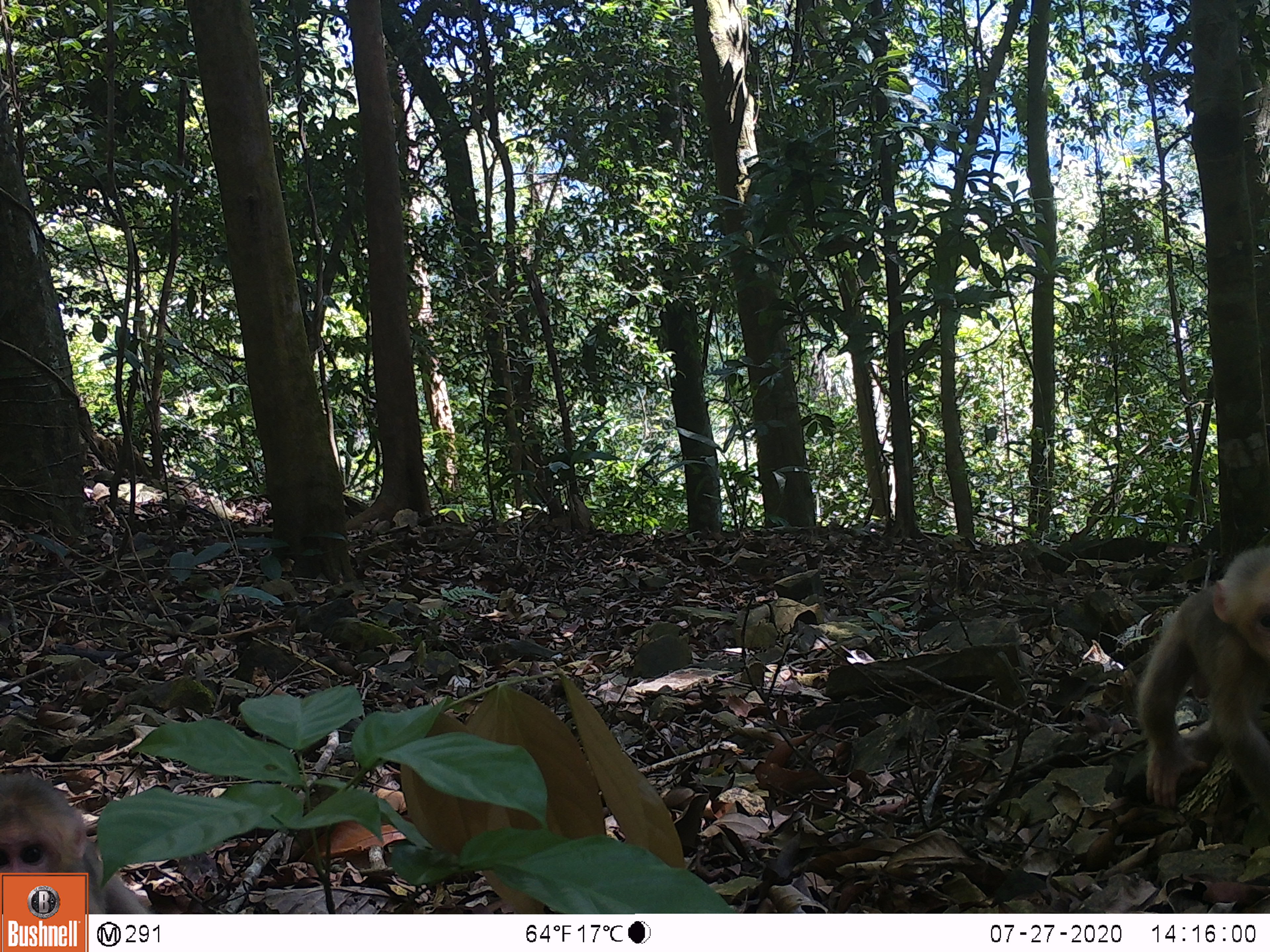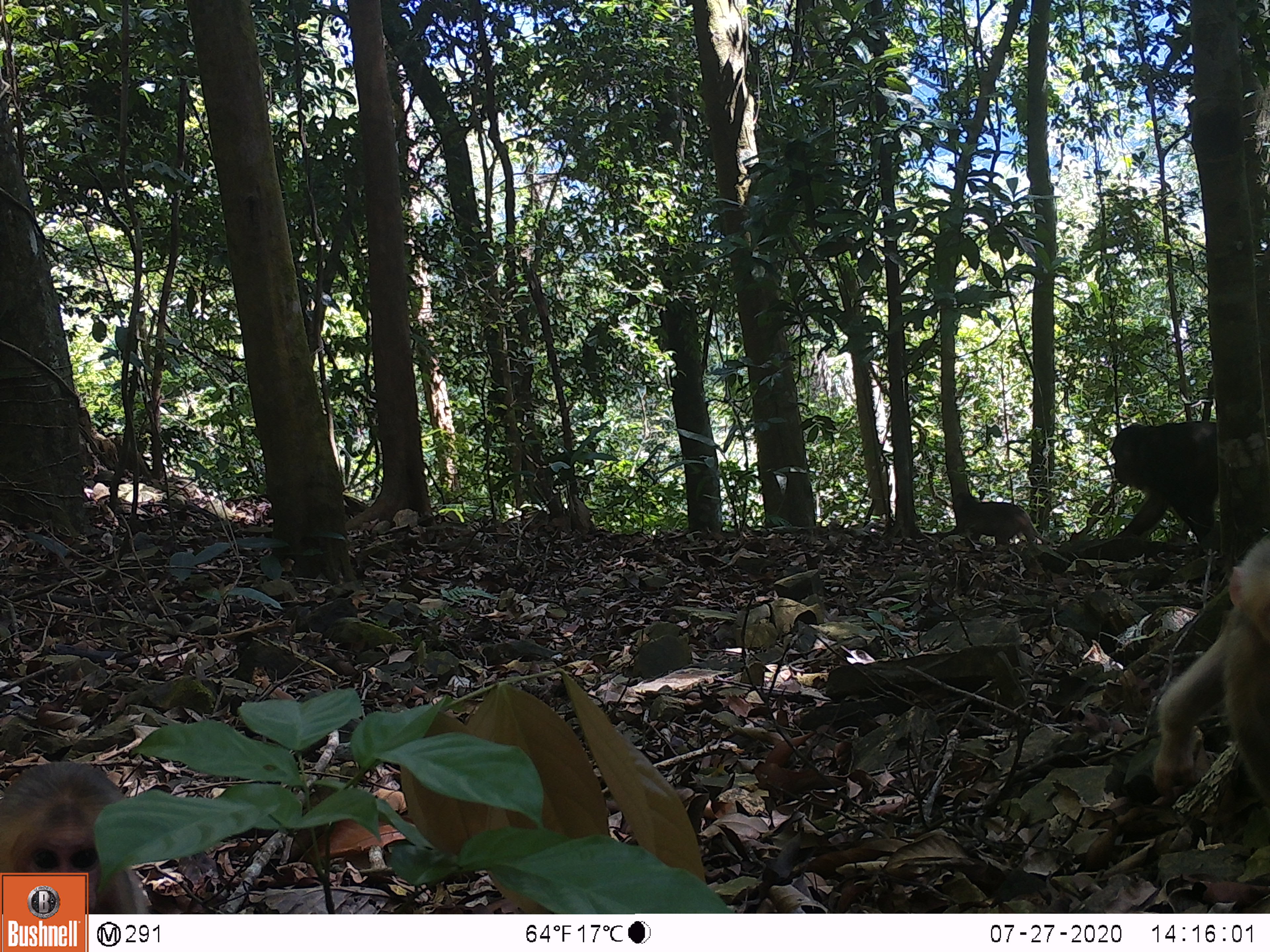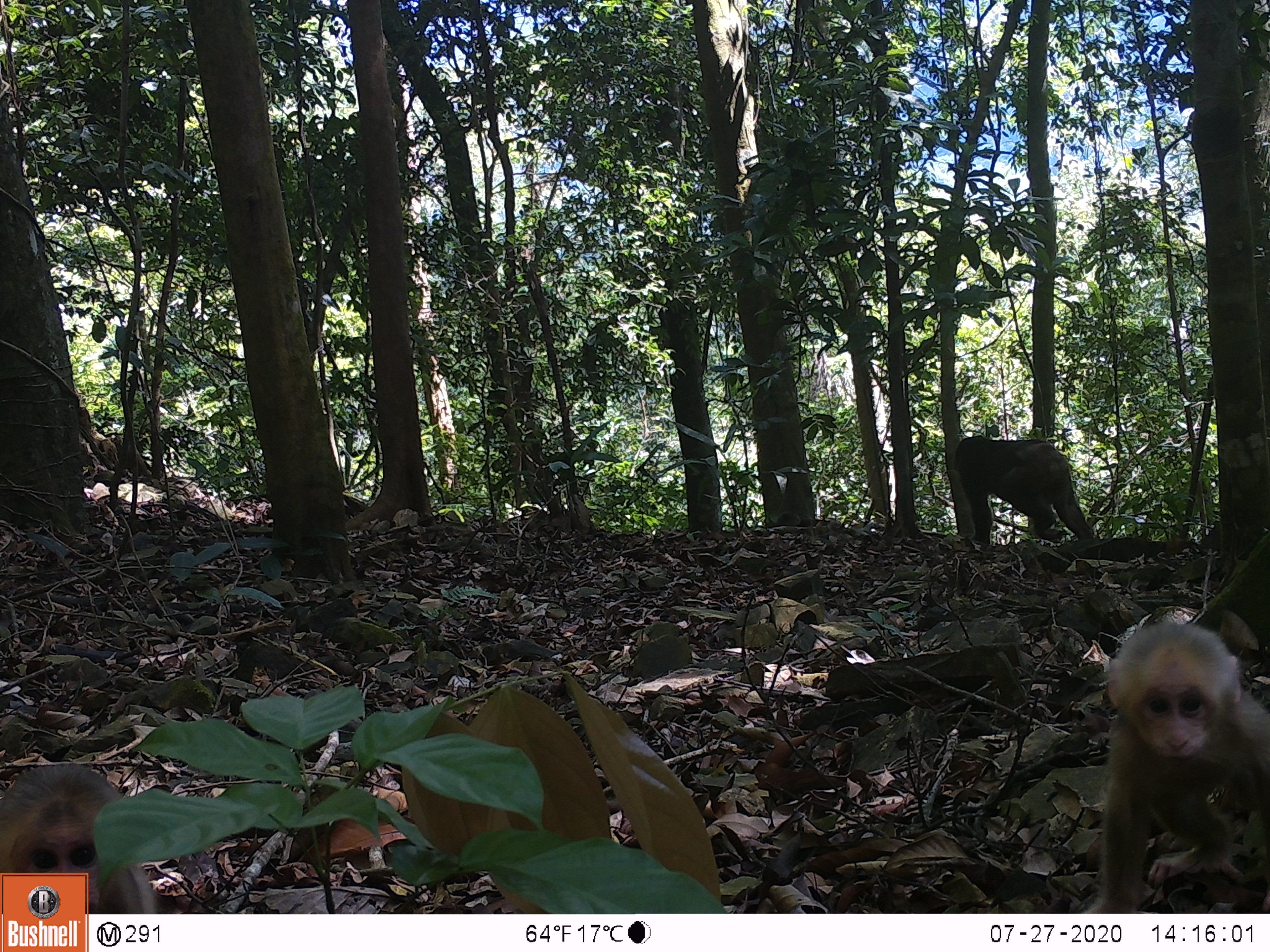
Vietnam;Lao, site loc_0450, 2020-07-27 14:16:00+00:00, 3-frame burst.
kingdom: Animalia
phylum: Chordata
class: Mammalia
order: Primates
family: Cercopithecidae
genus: Macaca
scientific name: Macaca arctoides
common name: stump-tailed macaque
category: stump tailed macaque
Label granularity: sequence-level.